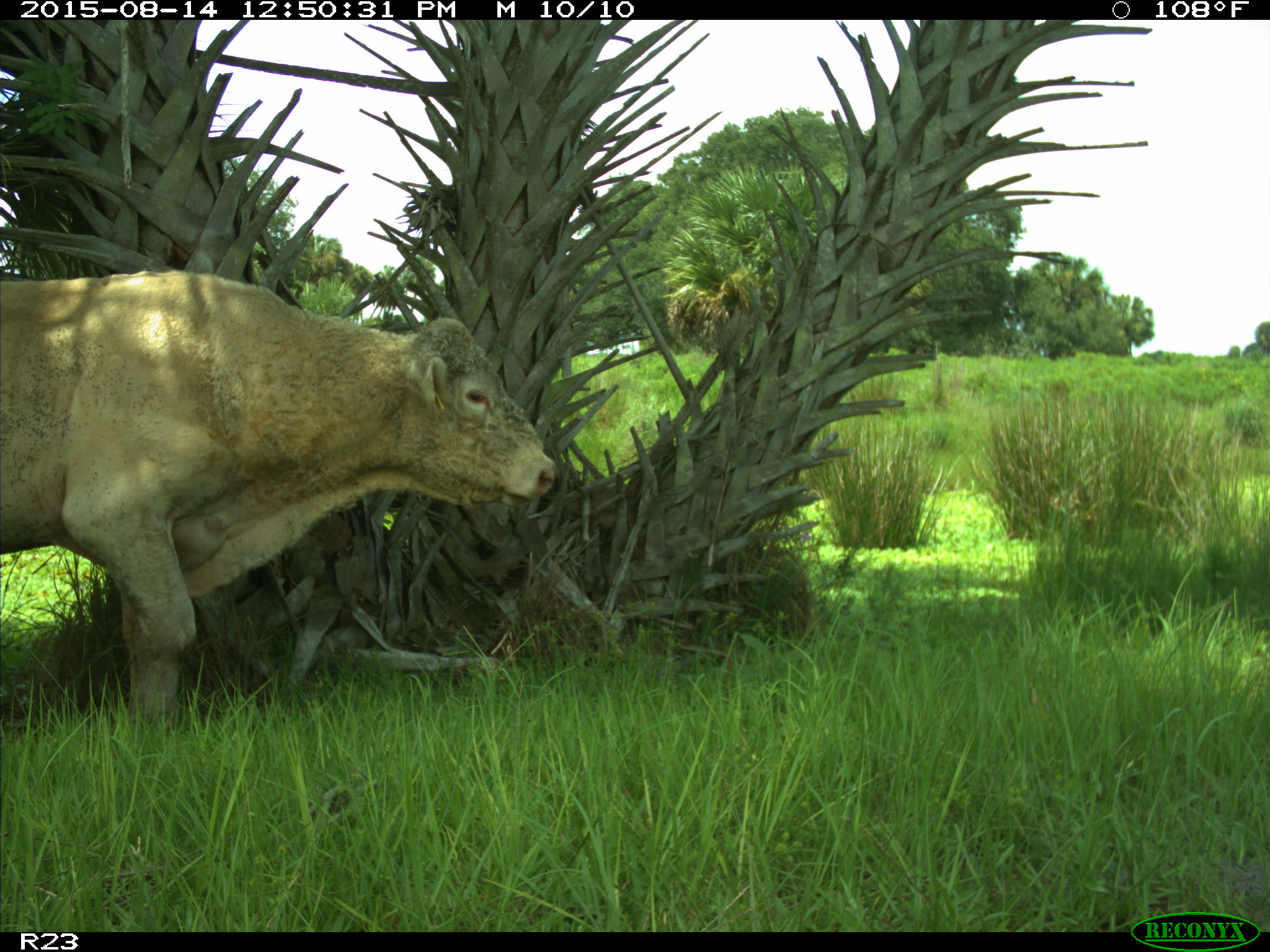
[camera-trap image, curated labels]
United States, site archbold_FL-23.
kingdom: Animalia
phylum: Chordata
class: Mammalia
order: Artiodactyla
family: Bovidae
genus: Bos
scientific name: Bos taurus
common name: domestic cow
Bos taurus (domestic cow).